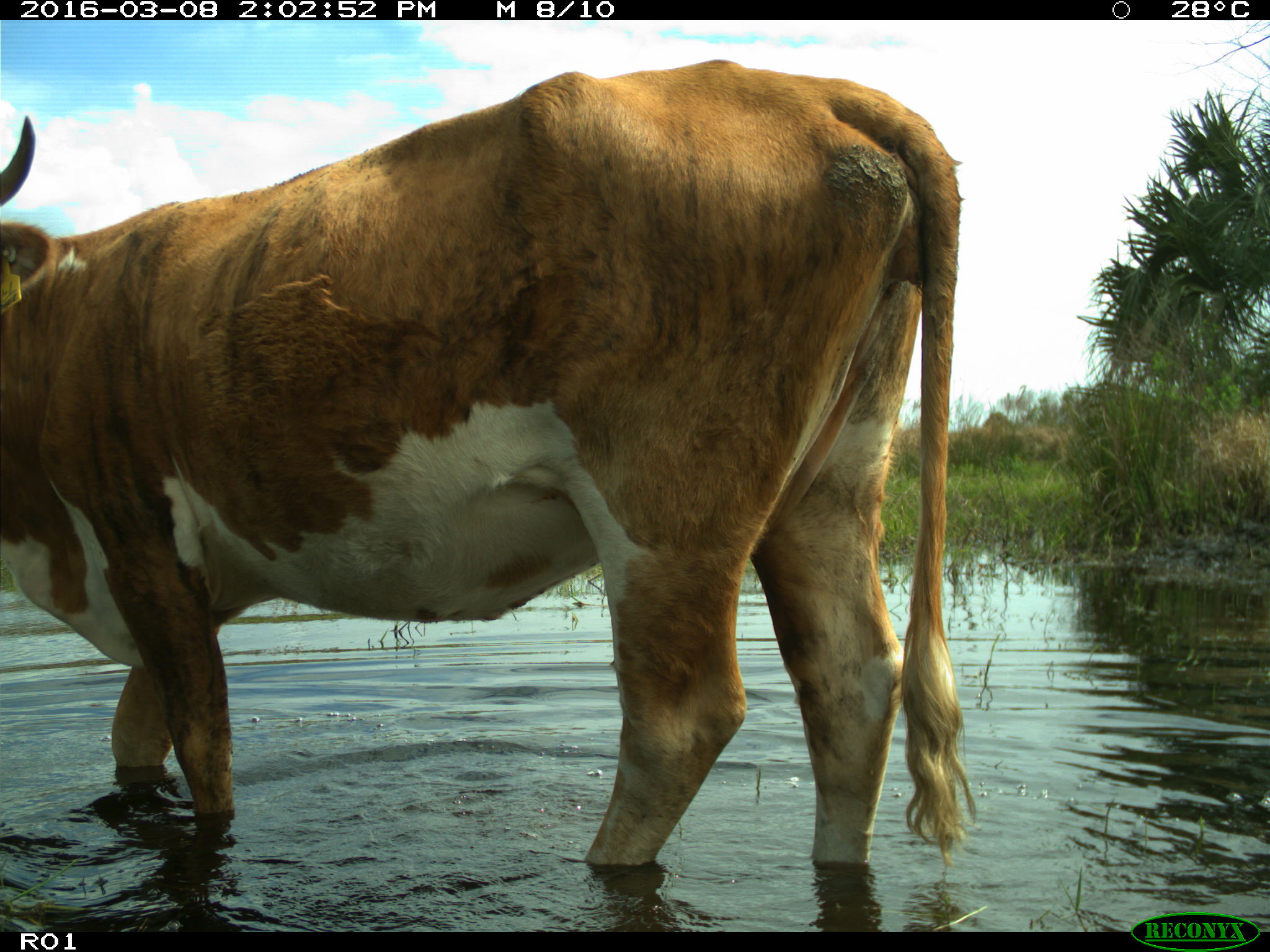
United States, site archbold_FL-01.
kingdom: Animalia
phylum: Chordata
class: Mammalia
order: Artiodactyla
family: Bovidae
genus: Bos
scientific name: Bos taurus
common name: domestic cow